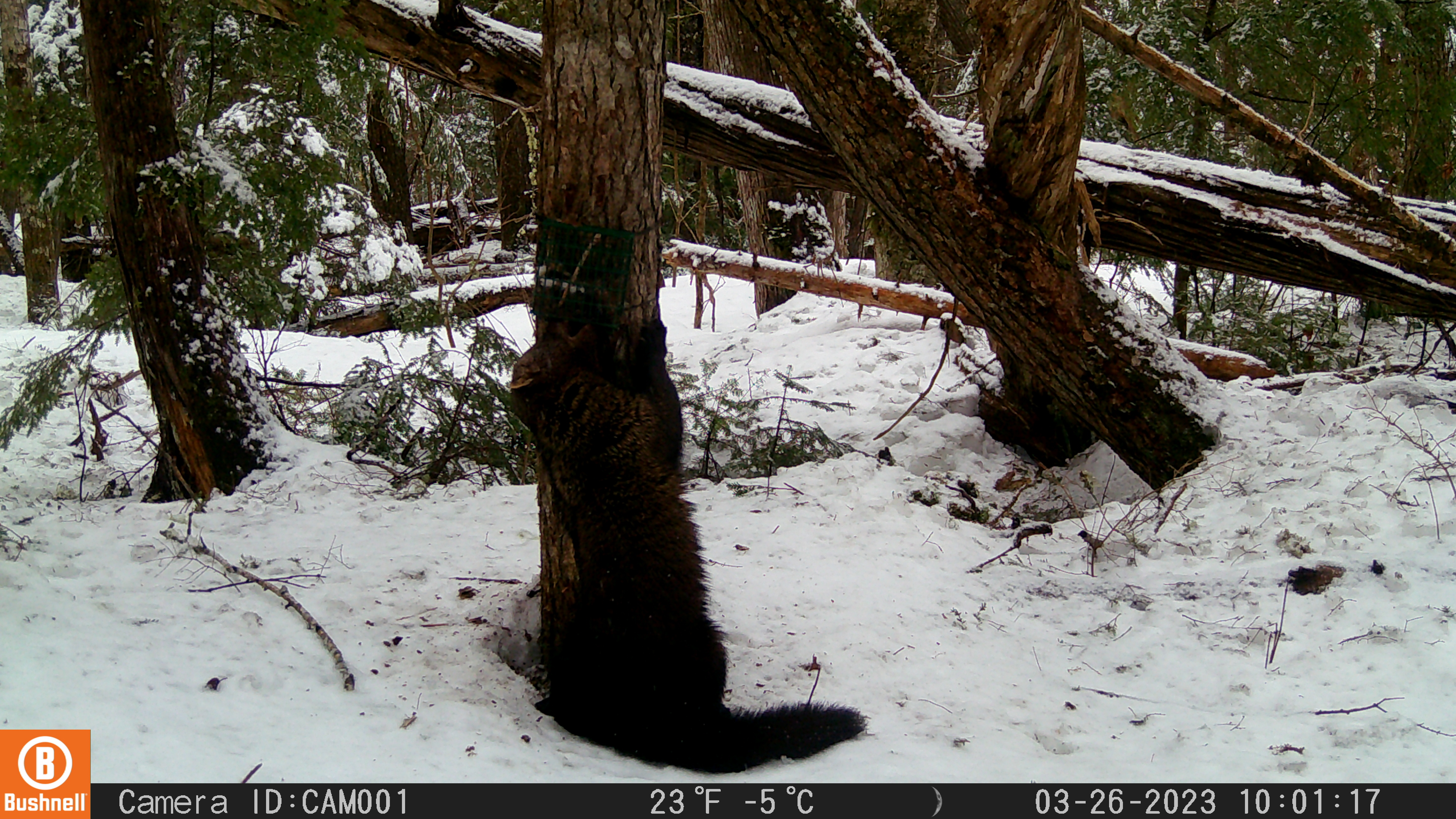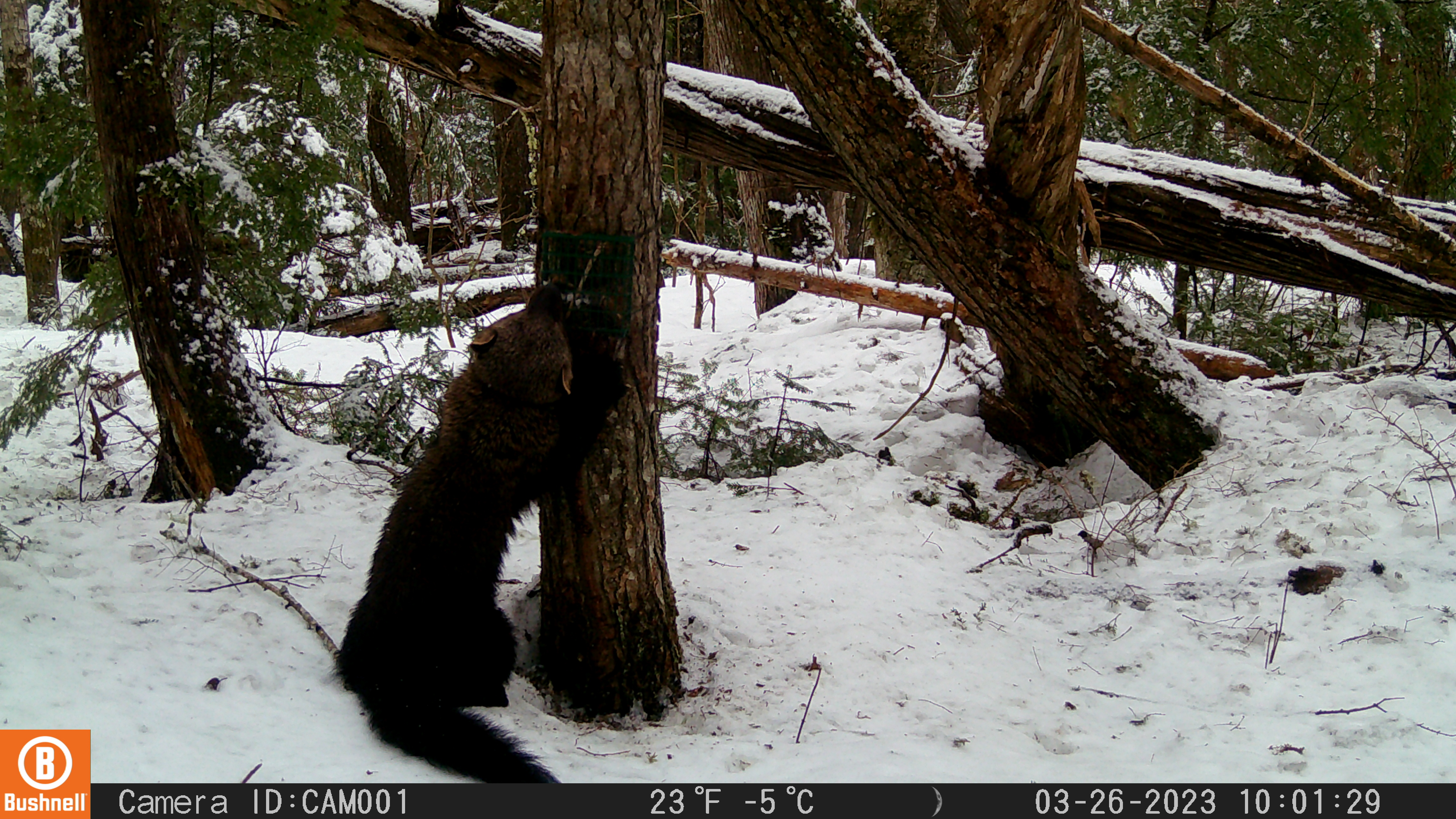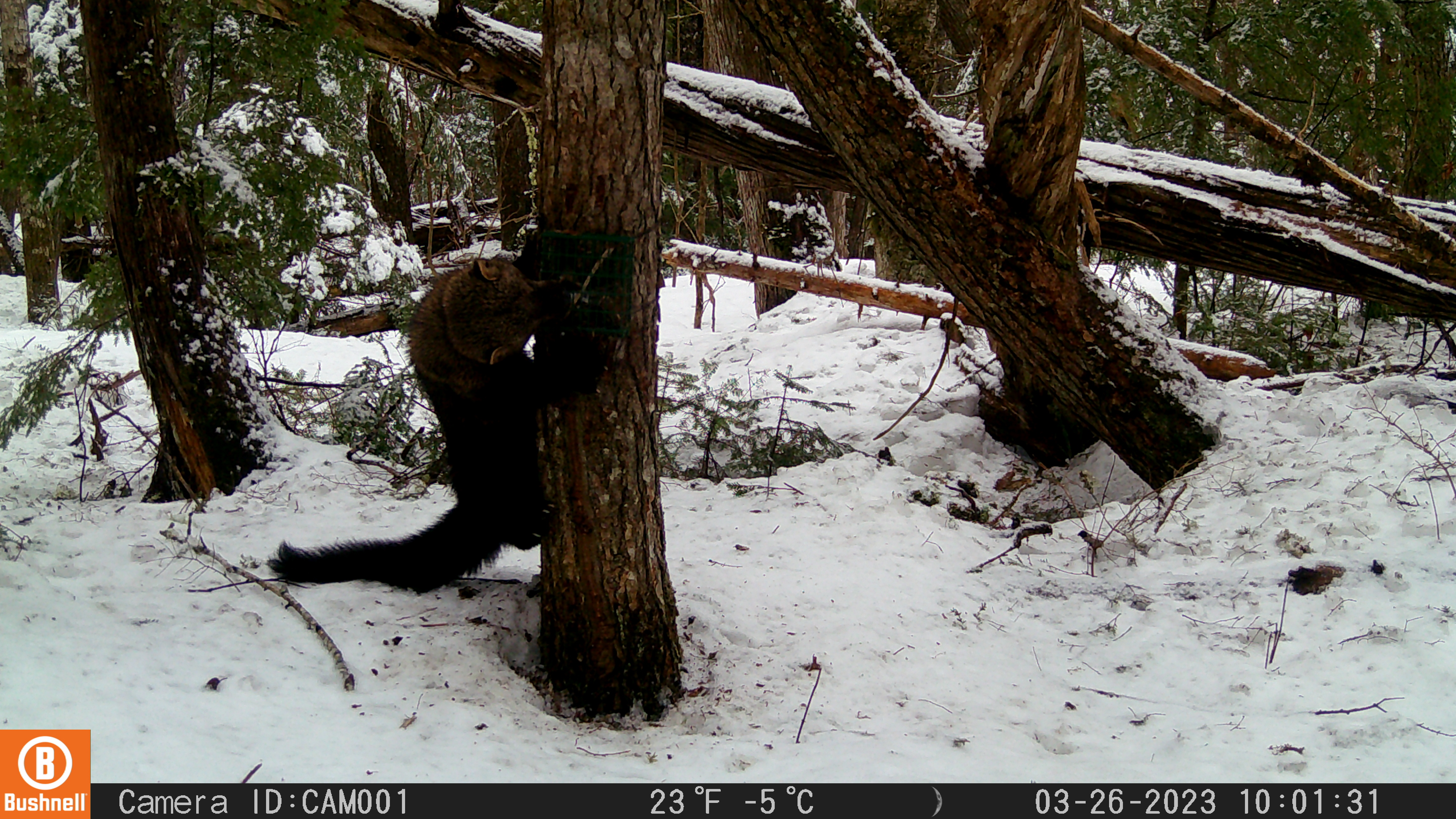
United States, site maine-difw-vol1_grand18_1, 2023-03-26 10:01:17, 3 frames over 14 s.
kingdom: Animalia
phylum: Chordata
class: Mammalia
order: Carnivora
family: Mustelidae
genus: Pekania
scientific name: Pekania pennanti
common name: fisher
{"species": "fisher (Pekania pennanti)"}